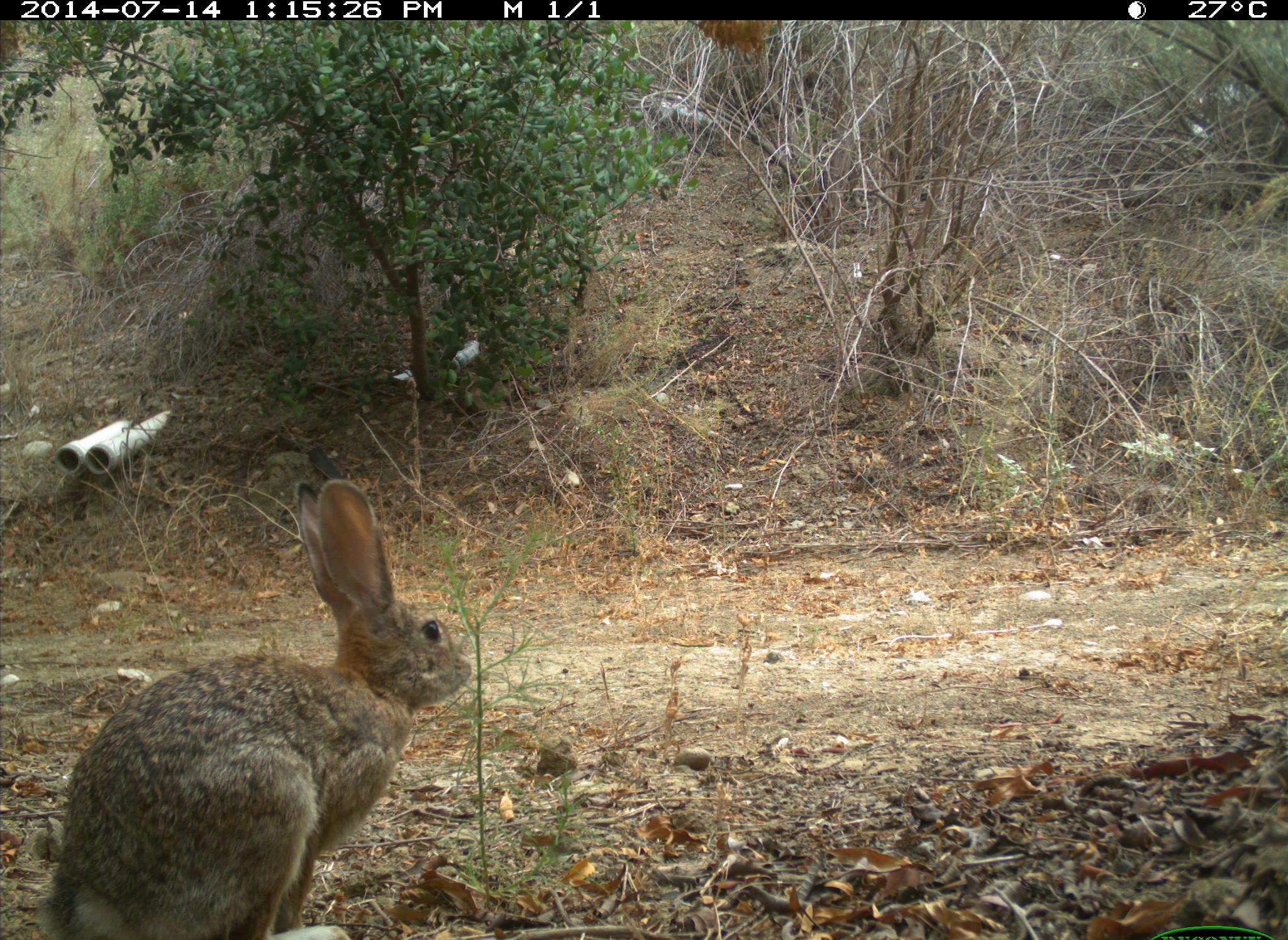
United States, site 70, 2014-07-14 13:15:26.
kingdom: Animalia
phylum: Chordata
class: Mammalia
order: Lagomorpha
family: Leporidae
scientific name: Leporidae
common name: rabbits and hares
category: rabbit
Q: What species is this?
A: Rabbit (rabbits and hares) (Leporidae).